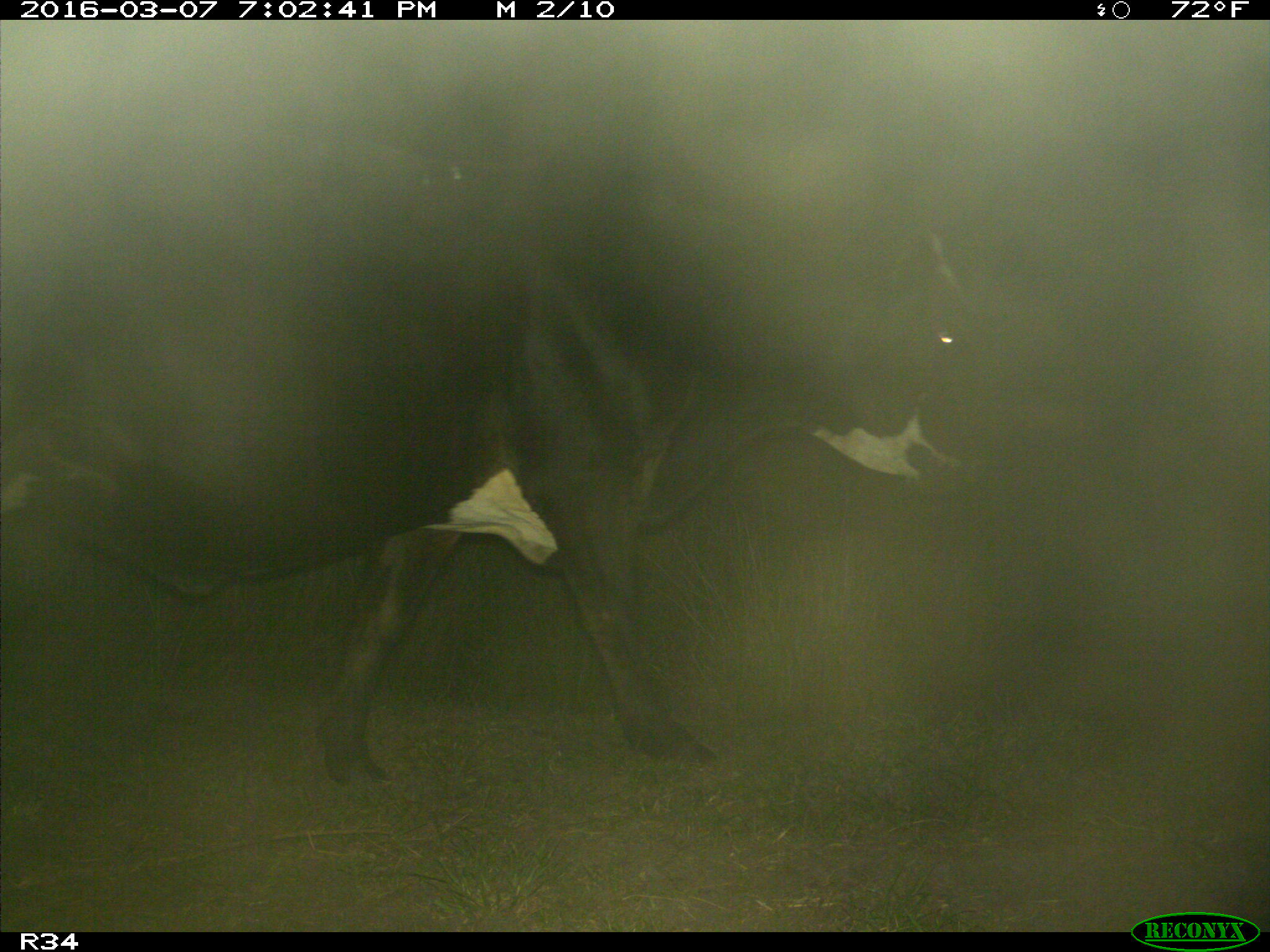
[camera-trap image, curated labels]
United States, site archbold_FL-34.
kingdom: Animalia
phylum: Chordata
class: Mammalia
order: Artiodactyla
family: Bovidae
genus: Bos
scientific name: Bos taurus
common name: domestic cow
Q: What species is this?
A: Bos taurus (domestic cow).